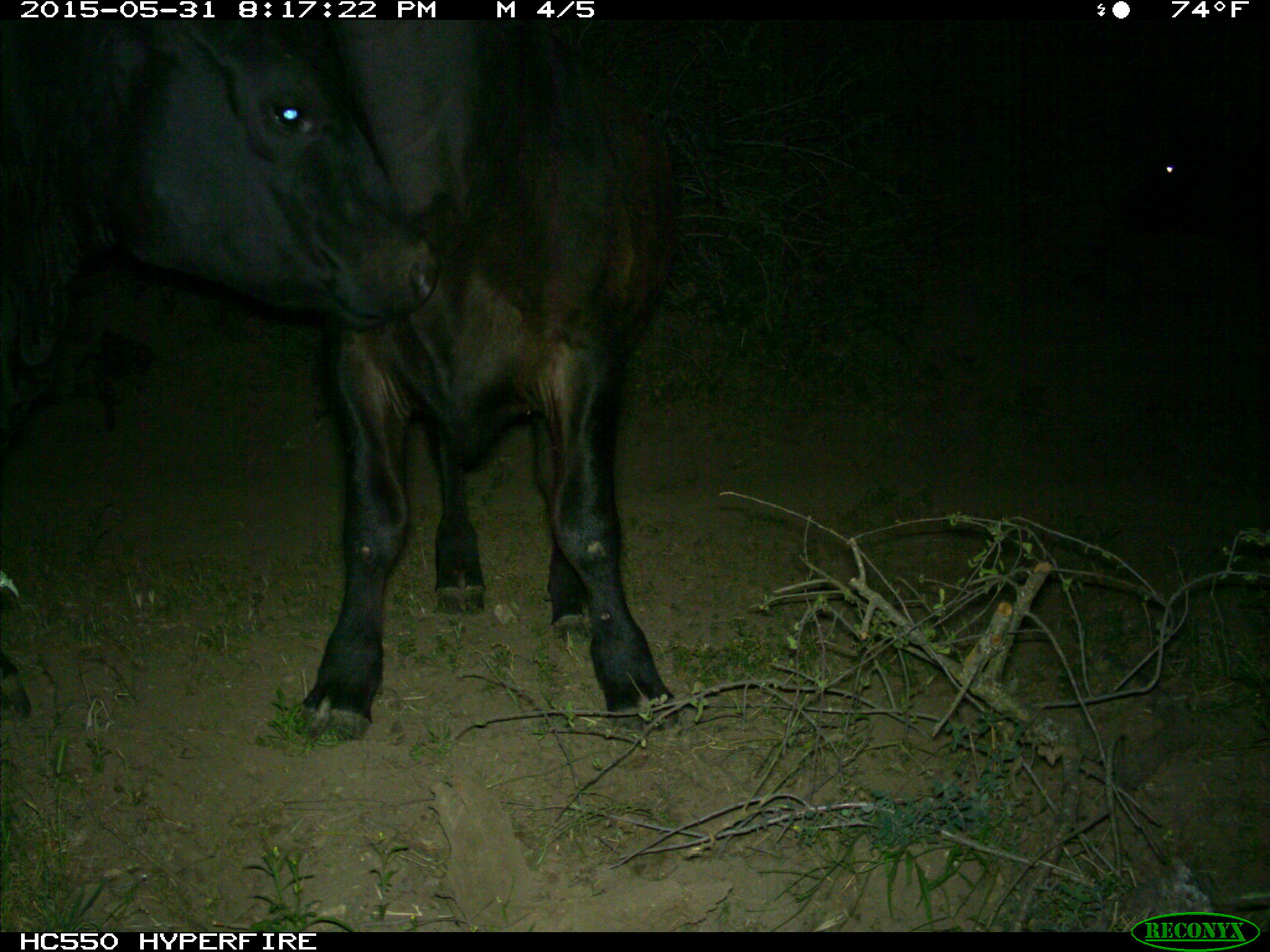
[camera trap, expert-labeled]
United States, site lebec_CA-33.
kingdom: Animalia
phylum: Chordata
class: Mammalia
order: Artiodactyla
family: Bovidae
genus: Bos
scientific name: Bos taurus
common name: domestic cow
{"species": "Bos taurus (domestic cow)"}